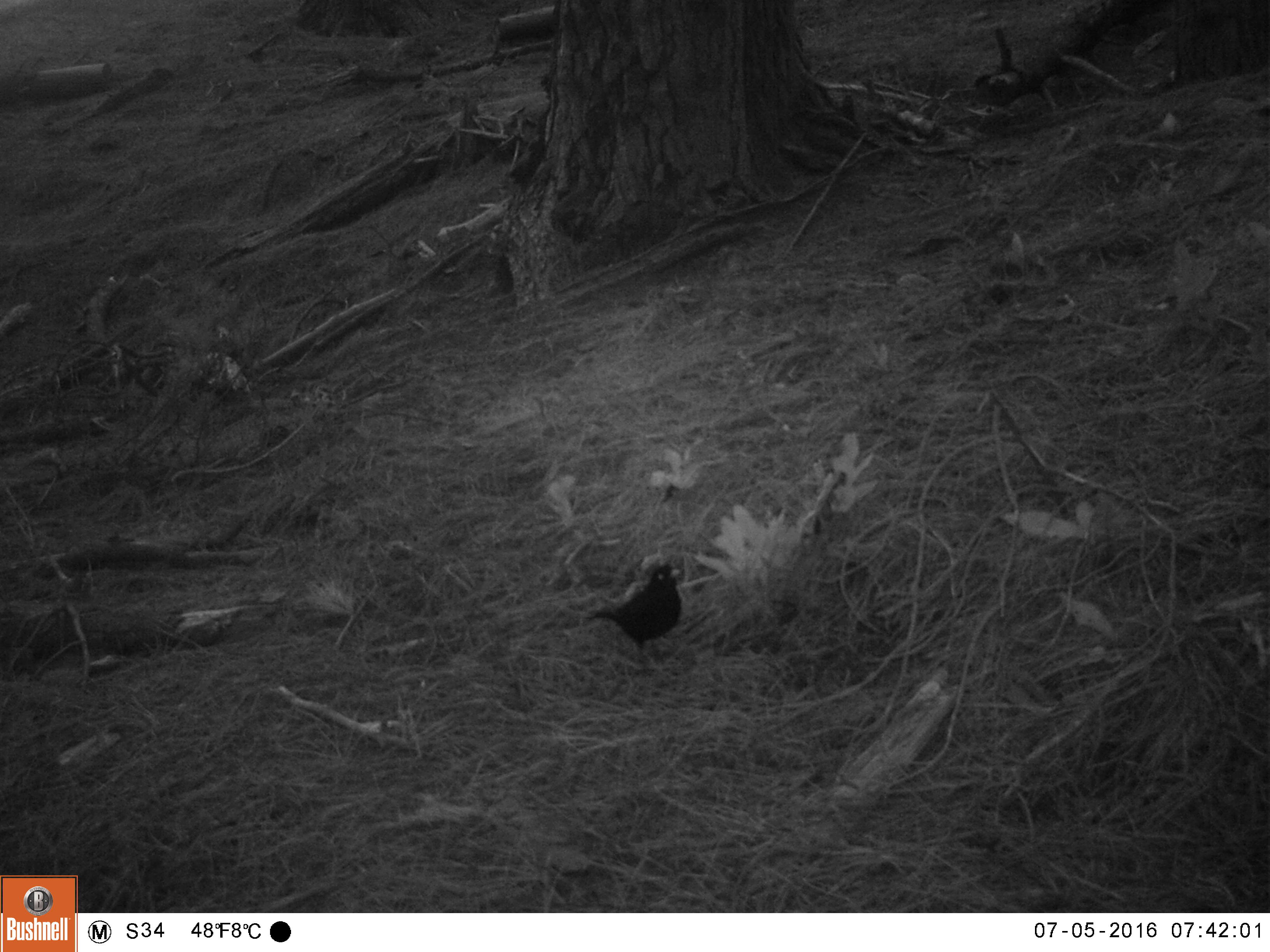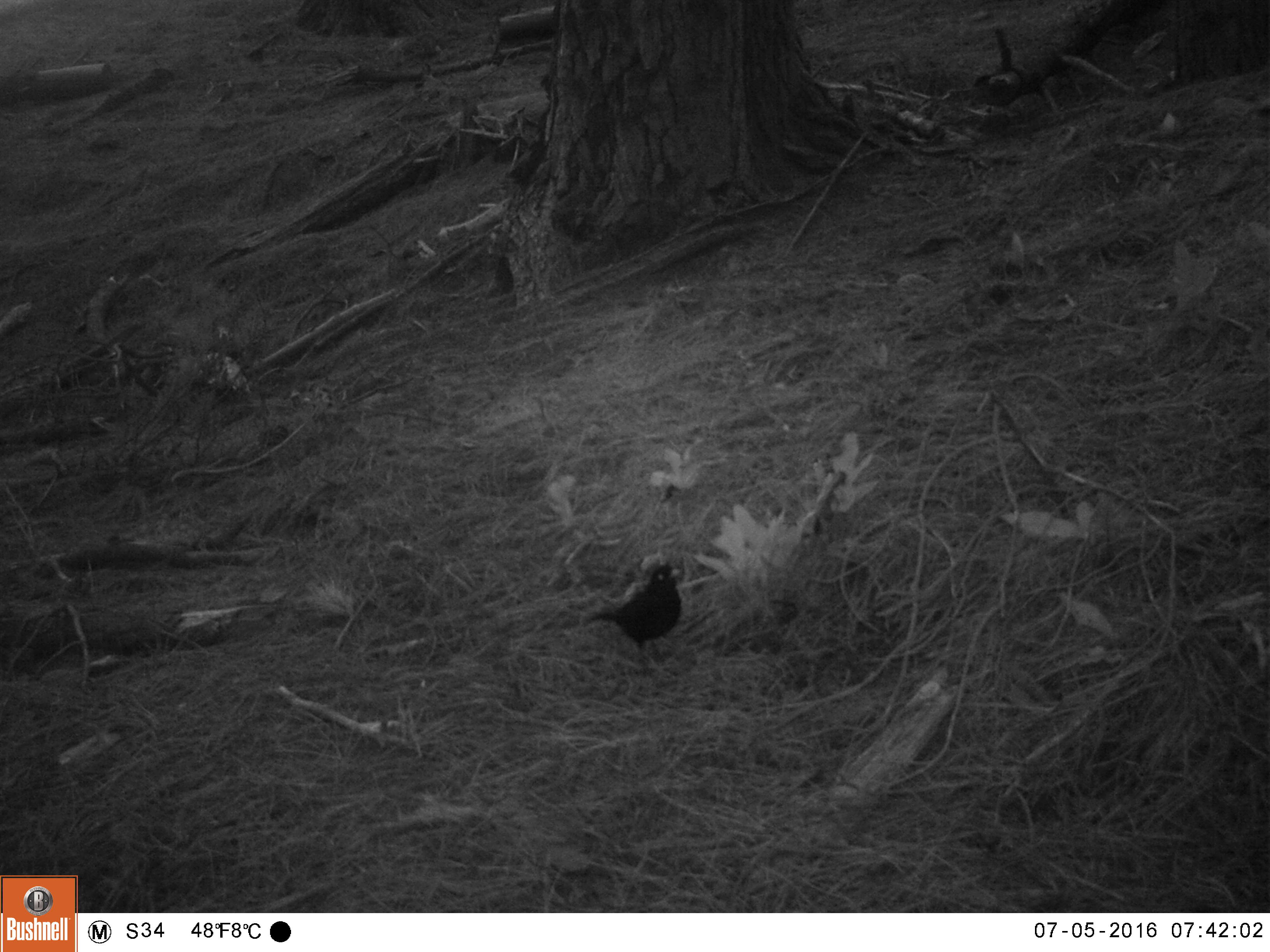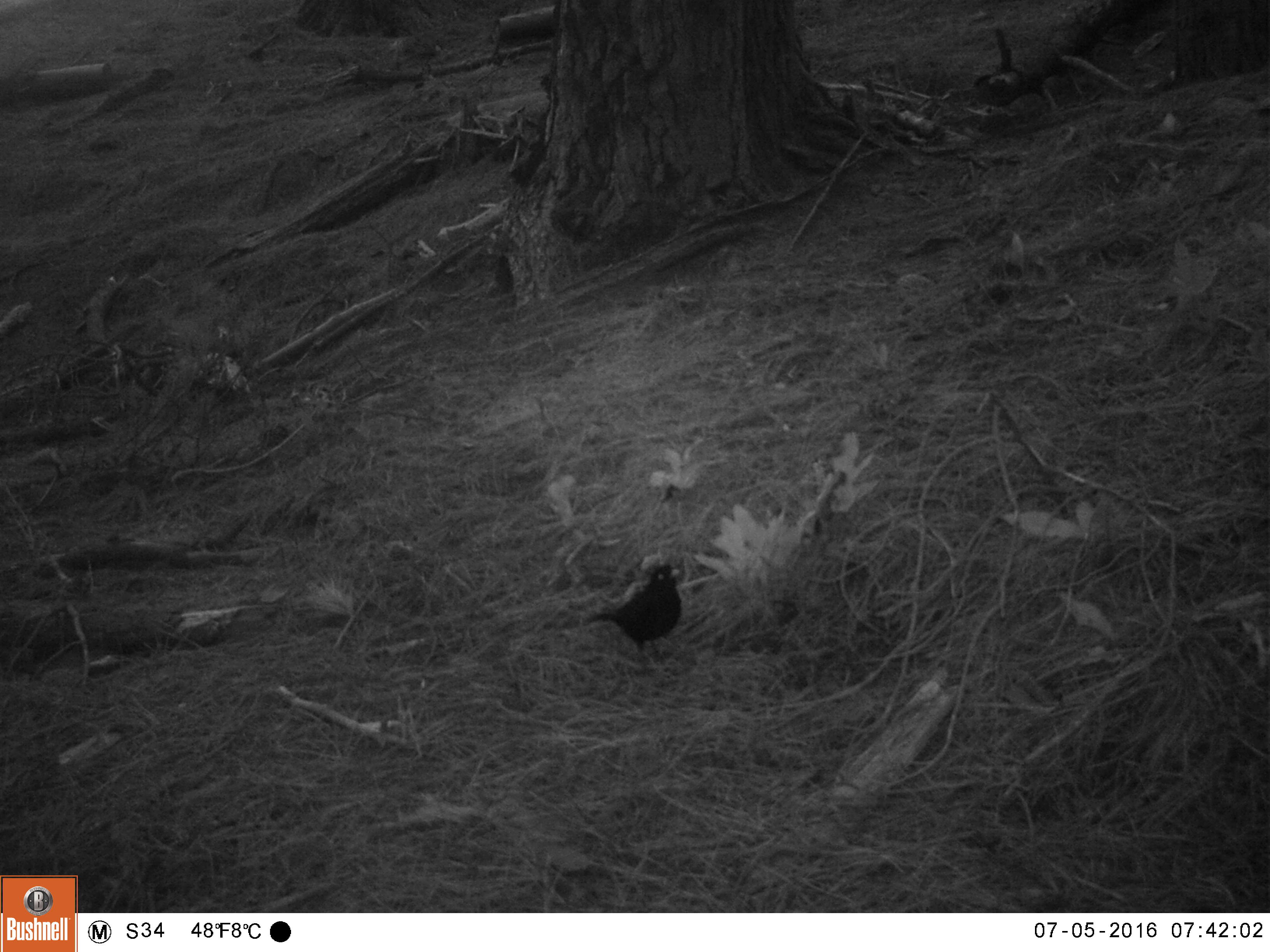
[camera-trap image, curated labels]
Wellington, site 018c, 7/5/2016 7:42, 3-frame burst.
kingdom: Animalia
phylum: Chordata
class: Aves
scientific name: Aves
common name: bird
Bird (Aves).